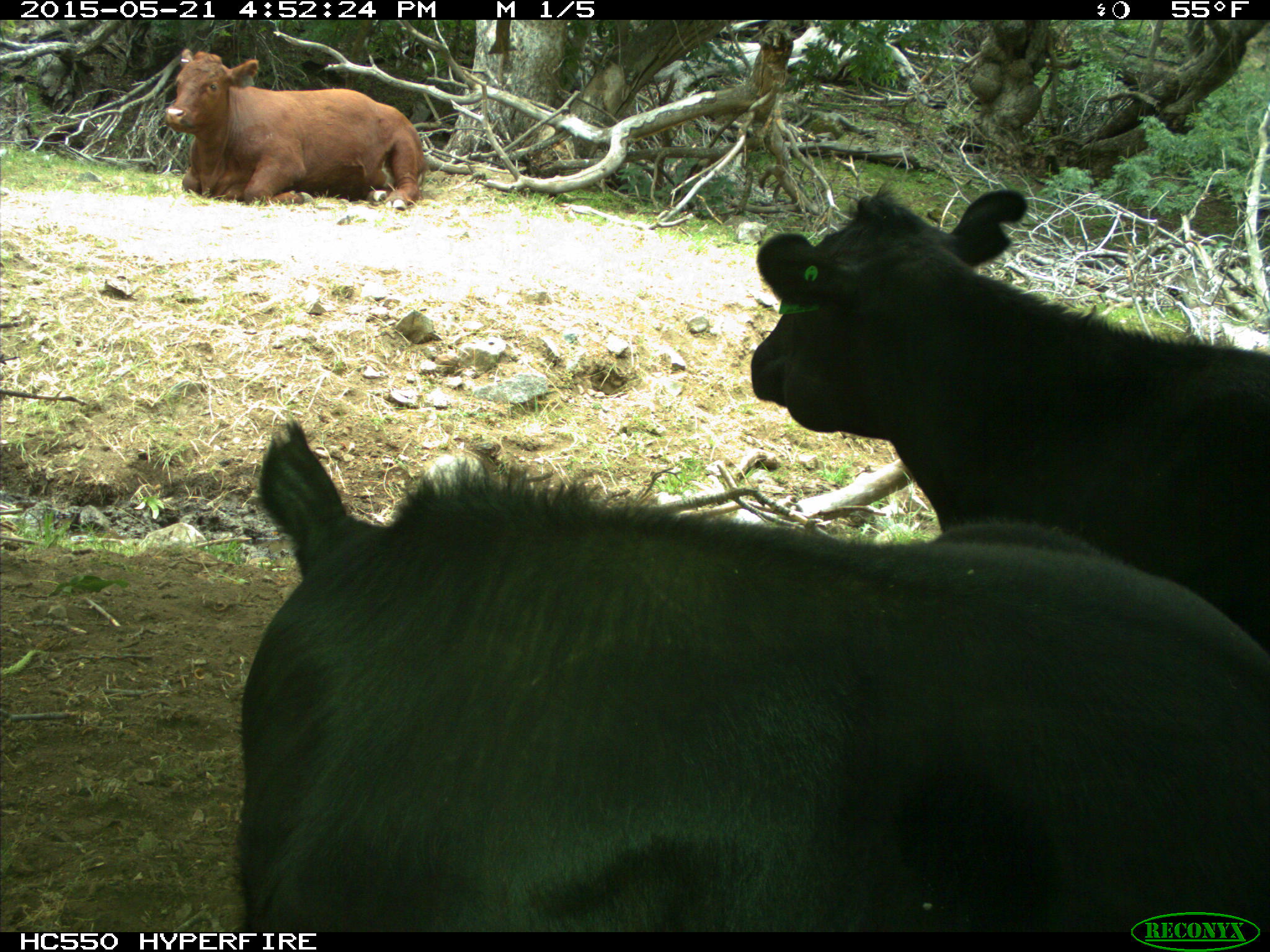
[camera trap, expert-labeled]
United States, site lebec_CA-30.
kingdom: Animalia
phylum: Chordata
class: Mammalia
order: Artiodactyla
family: Bovidae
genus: Bos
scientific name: Bos taurus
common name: domestic cow